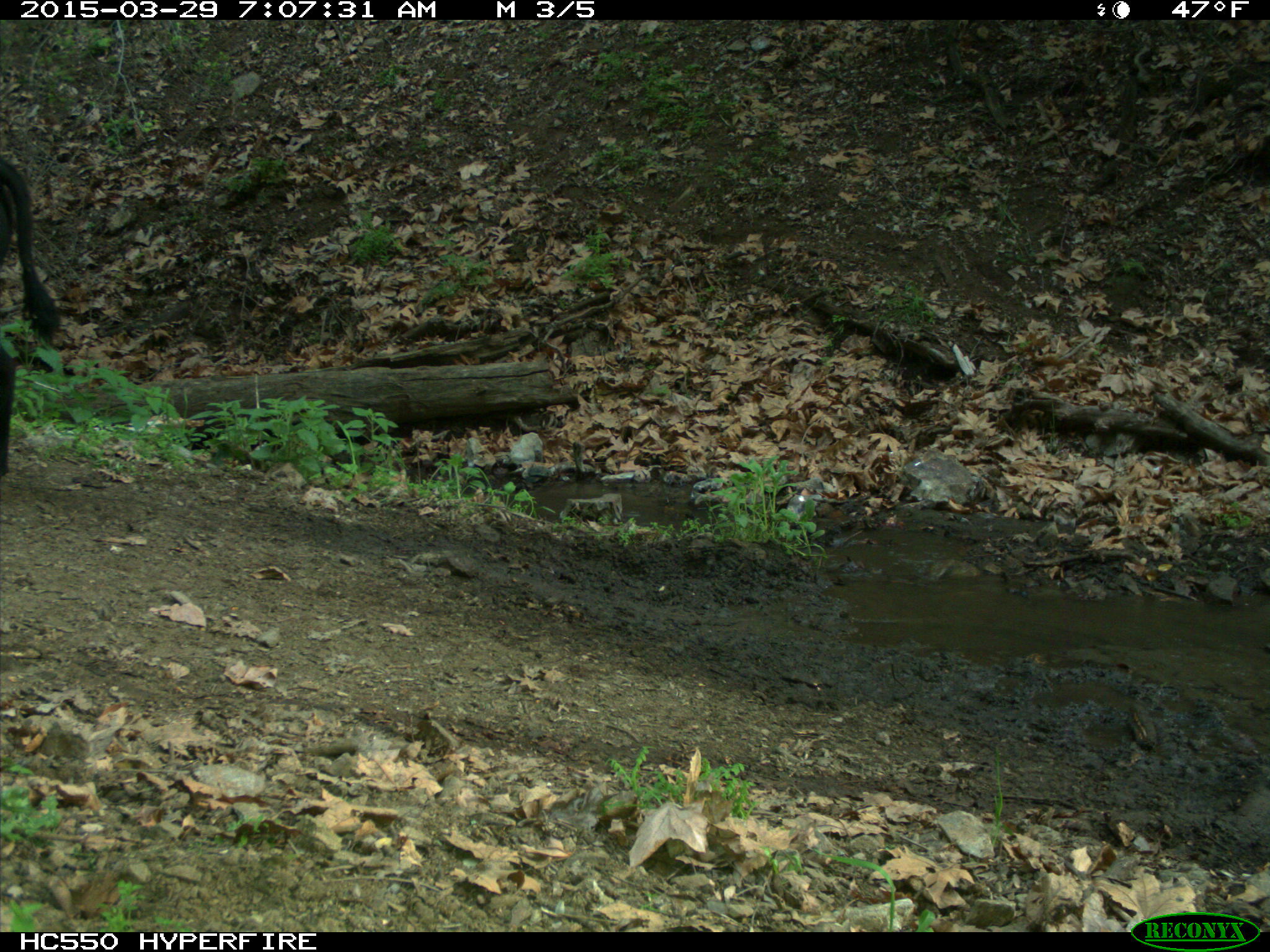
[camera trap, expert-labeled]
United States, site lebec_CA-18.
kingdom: Animalia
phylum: Chordata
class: Mammalia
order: Artiodactyla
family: Bovidae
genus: Bos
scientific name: Bos taurus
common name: domestic cow